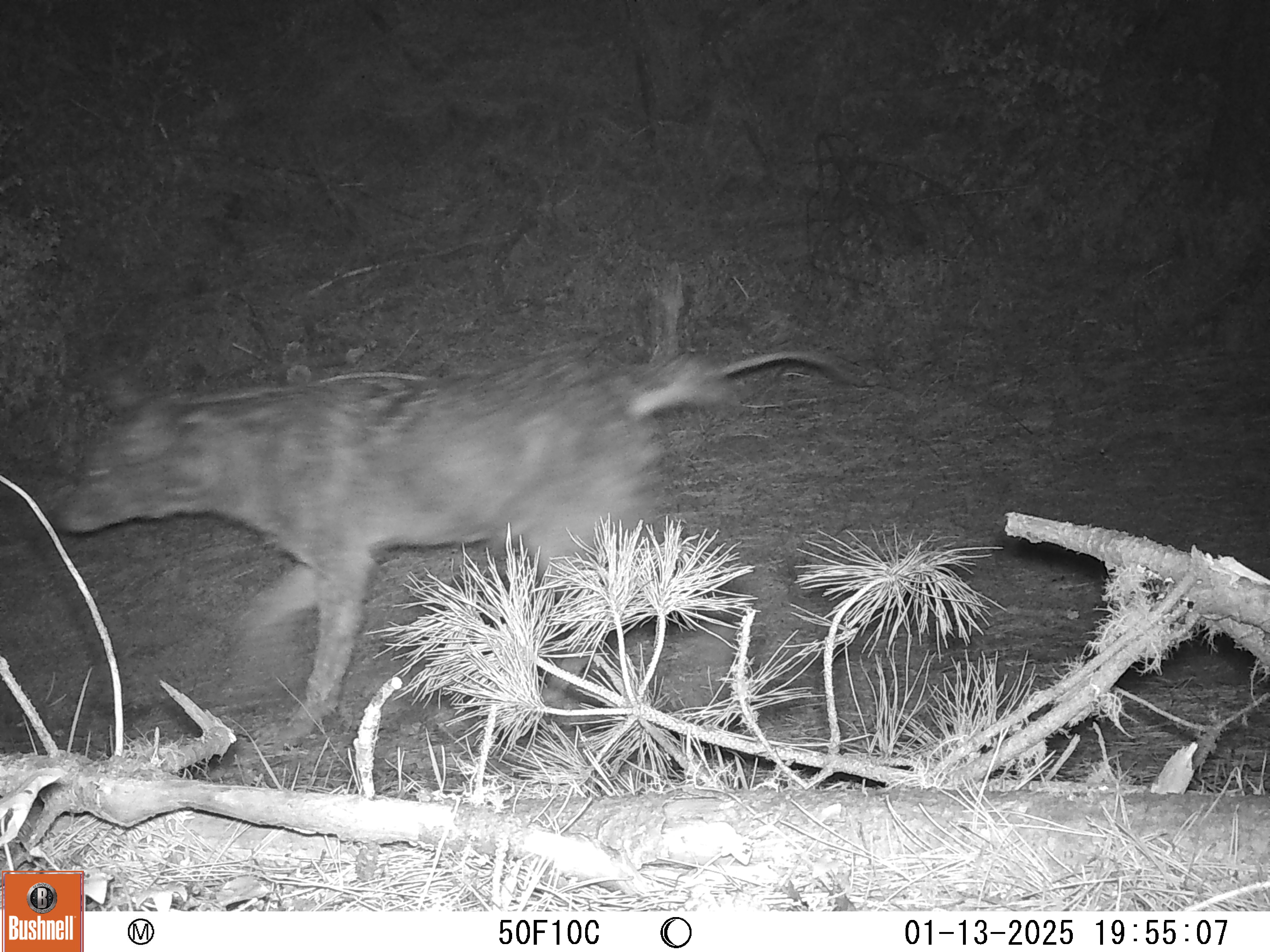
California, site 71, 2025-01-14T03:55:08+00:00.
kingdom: Animalia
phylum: Chordata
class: Mammalia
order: Carnivora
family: Canidae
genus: Canis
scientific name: Canis latrans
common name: coyote